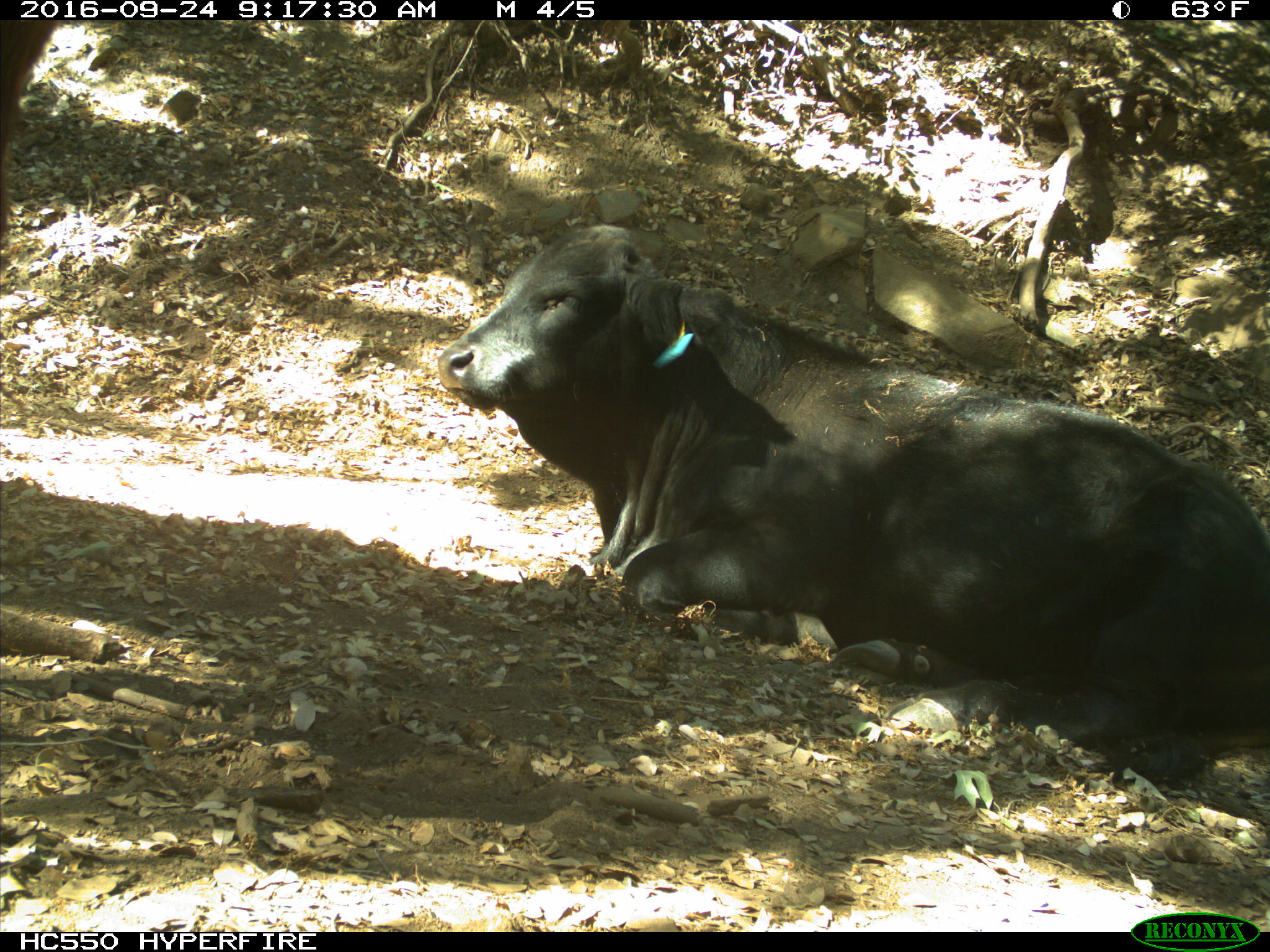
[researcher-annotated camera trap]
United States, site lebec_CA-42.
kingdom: Animalia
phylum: Chordata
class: Mammalia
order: Artiodactyla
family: Bovidae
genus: Bos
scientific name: Bos taurus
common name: domestic cow